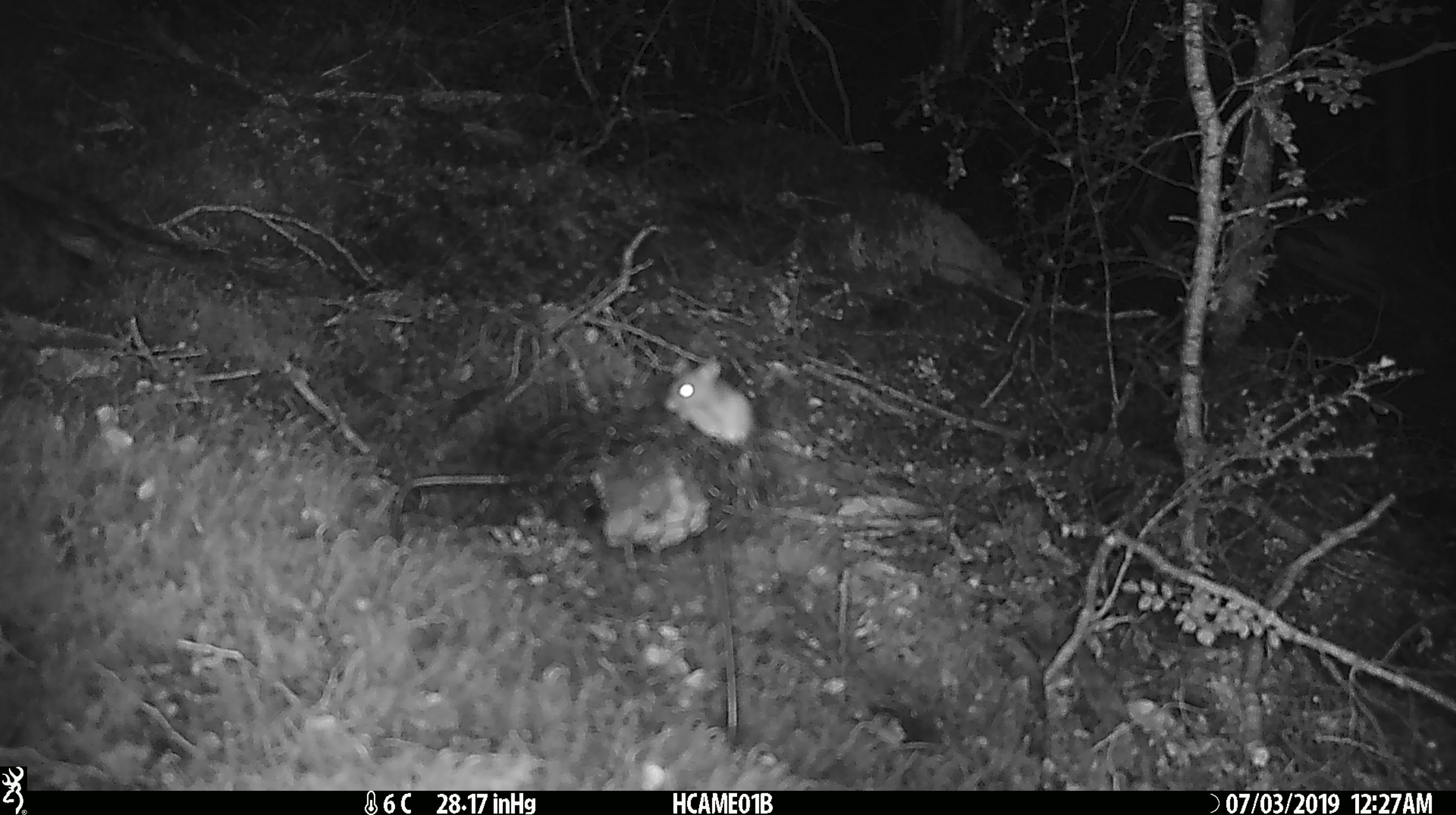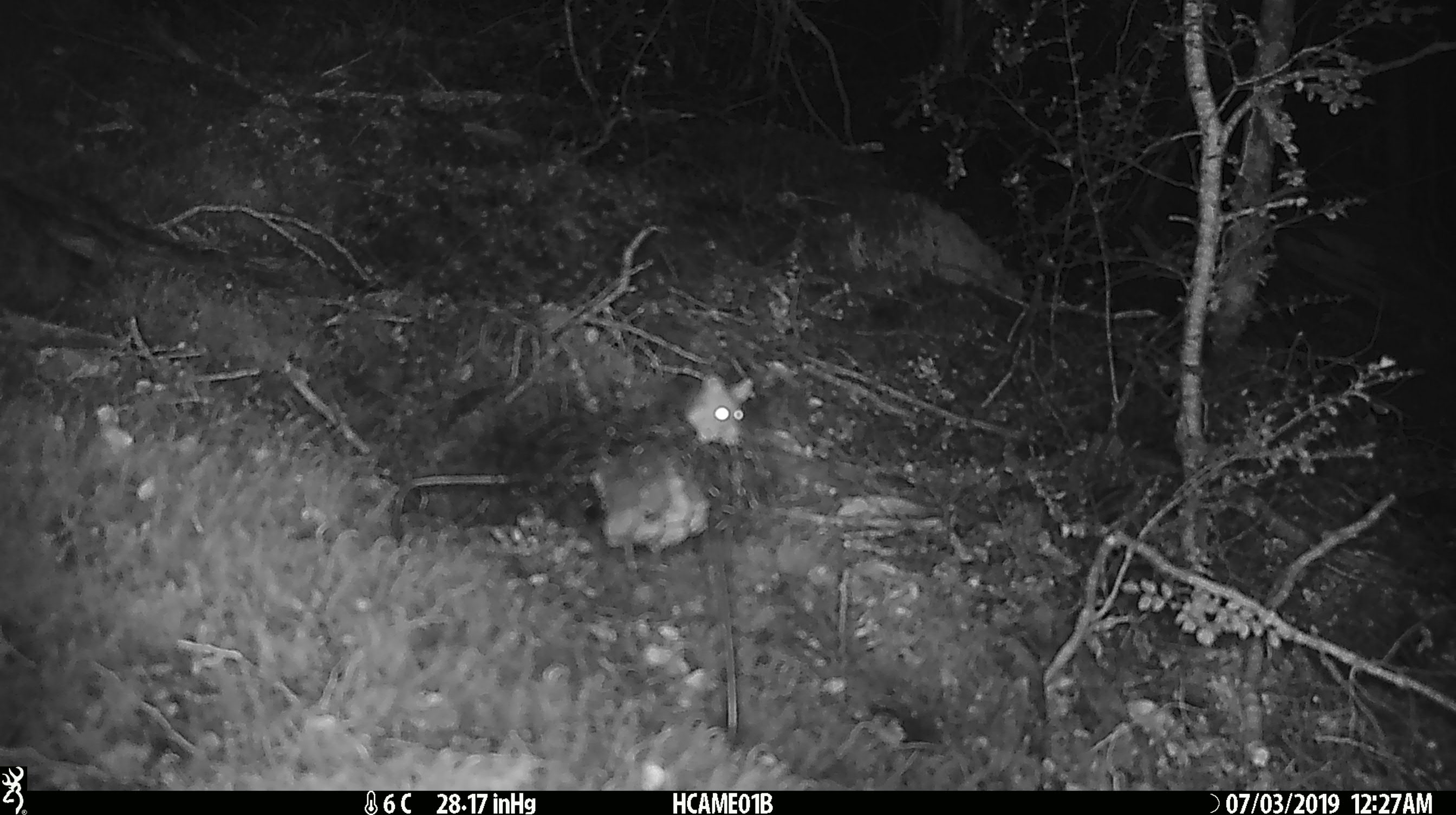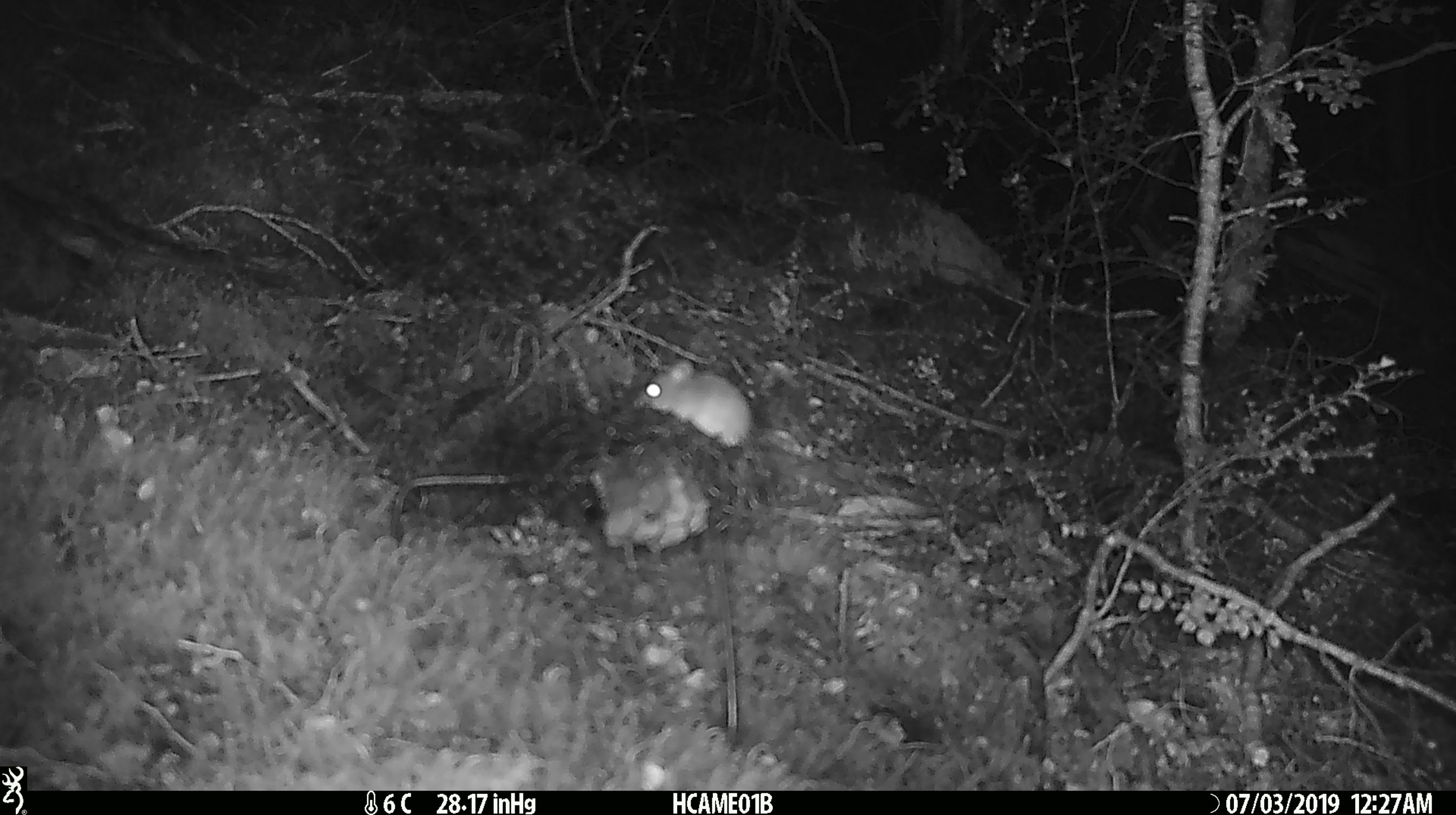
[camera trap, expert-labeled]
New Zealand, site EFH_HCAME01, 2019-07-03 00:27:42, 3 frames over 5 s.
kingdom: Animalia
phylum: Chordata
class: Mammalia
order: Rodentia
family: Muridae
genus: Mus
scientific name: Mus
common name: mouse